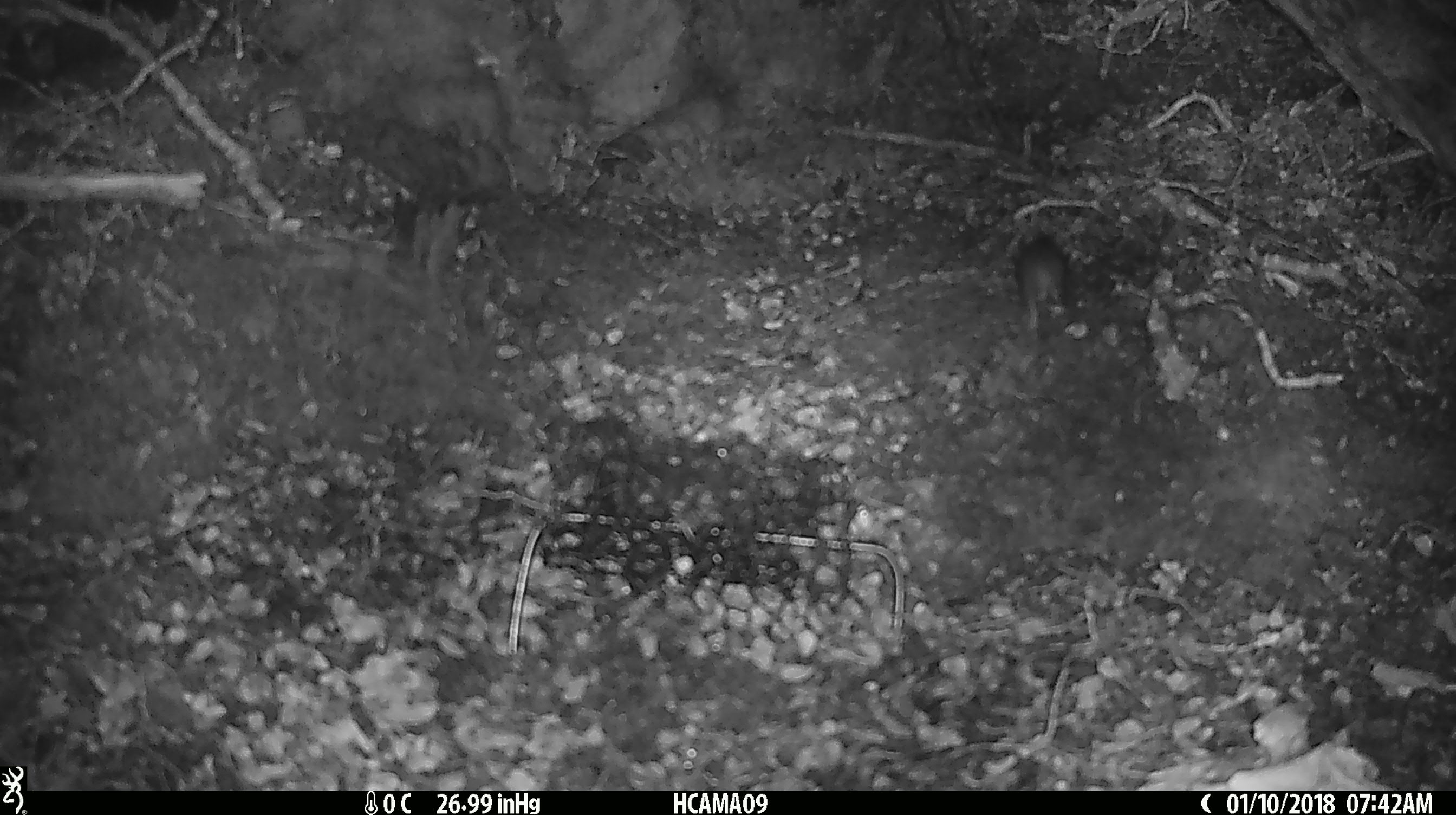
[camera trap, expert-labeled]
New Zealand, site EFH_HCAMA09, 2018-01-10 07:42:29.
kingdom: Animalia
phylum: Chordata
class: Mammalia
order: Rodentia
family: Muridae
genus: Mus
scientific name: Mus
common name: mouse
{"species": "mouse (Mus)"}